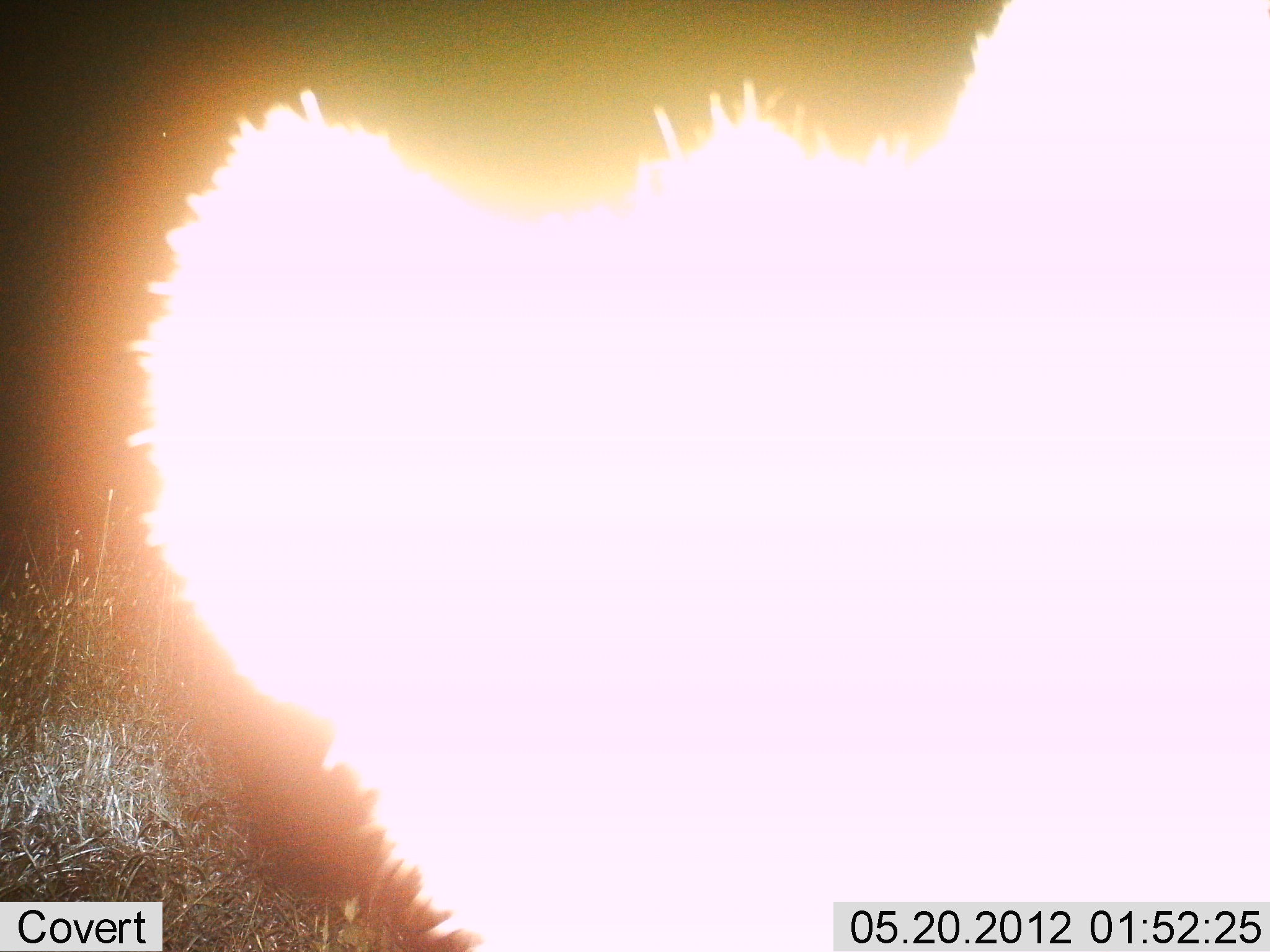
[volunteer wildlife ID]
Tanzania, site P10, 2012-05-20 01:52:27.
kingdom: Animalia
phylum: Chordata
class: Mammalia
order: Carnivora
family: Hyaenidae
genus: Crocuta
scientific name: Crocuta crocuta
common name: spotted hyena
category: hyenaspotted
Hyenaspotted (spotted hyena) (Crocuta crocuta), count 1. Behavior (volunteer vote fractions): standing 90%, resting 0%, moving 0%, interacting 10%. Young present (vote fraction): 0%. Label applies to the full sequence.